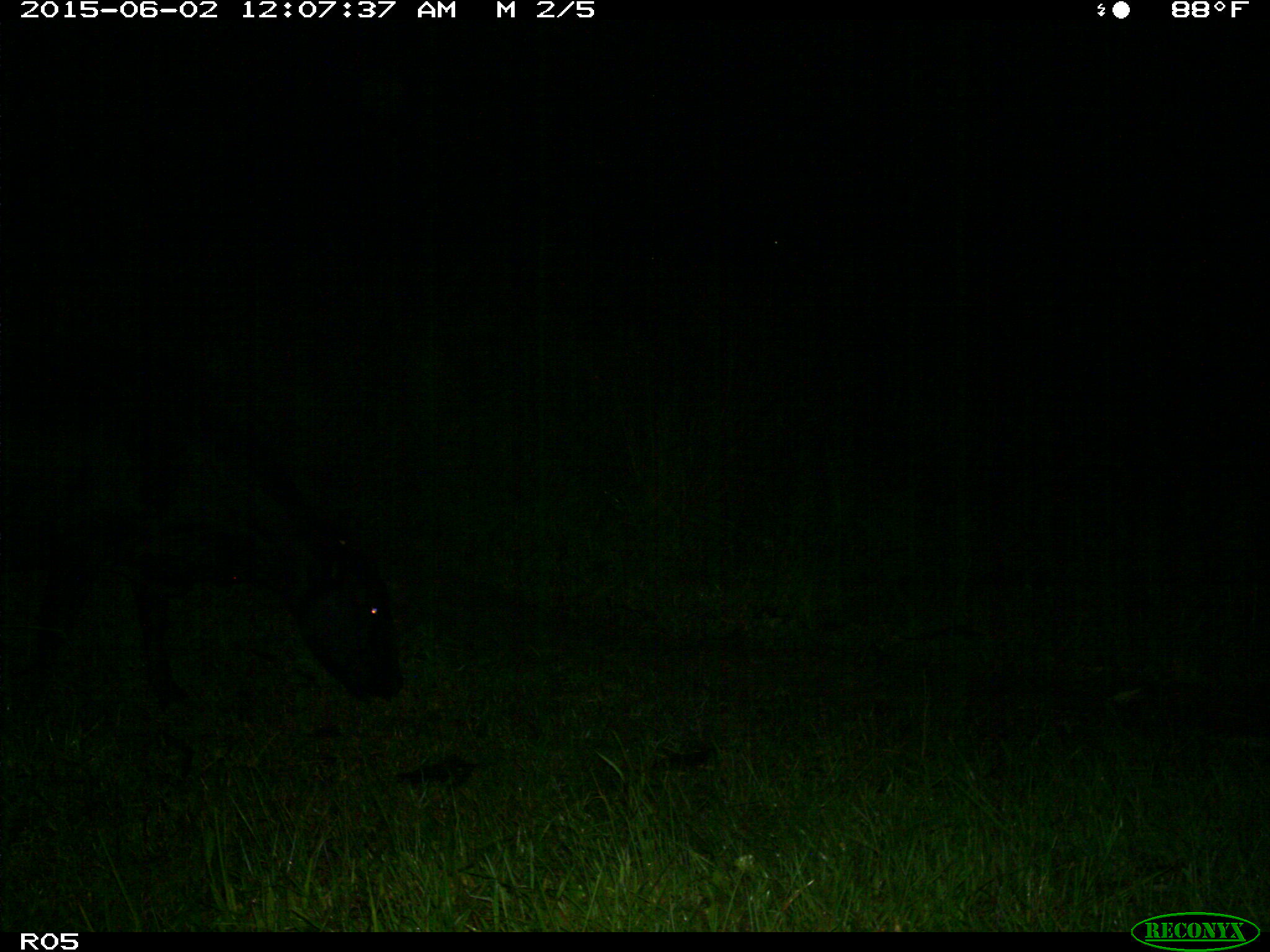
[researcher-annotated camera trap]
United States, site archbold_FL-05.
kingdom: Animalia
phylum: Chordata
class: Mammalia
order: Artiodactyla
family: Bovidae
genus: Bos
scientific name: Bos taurus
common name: domestic cow